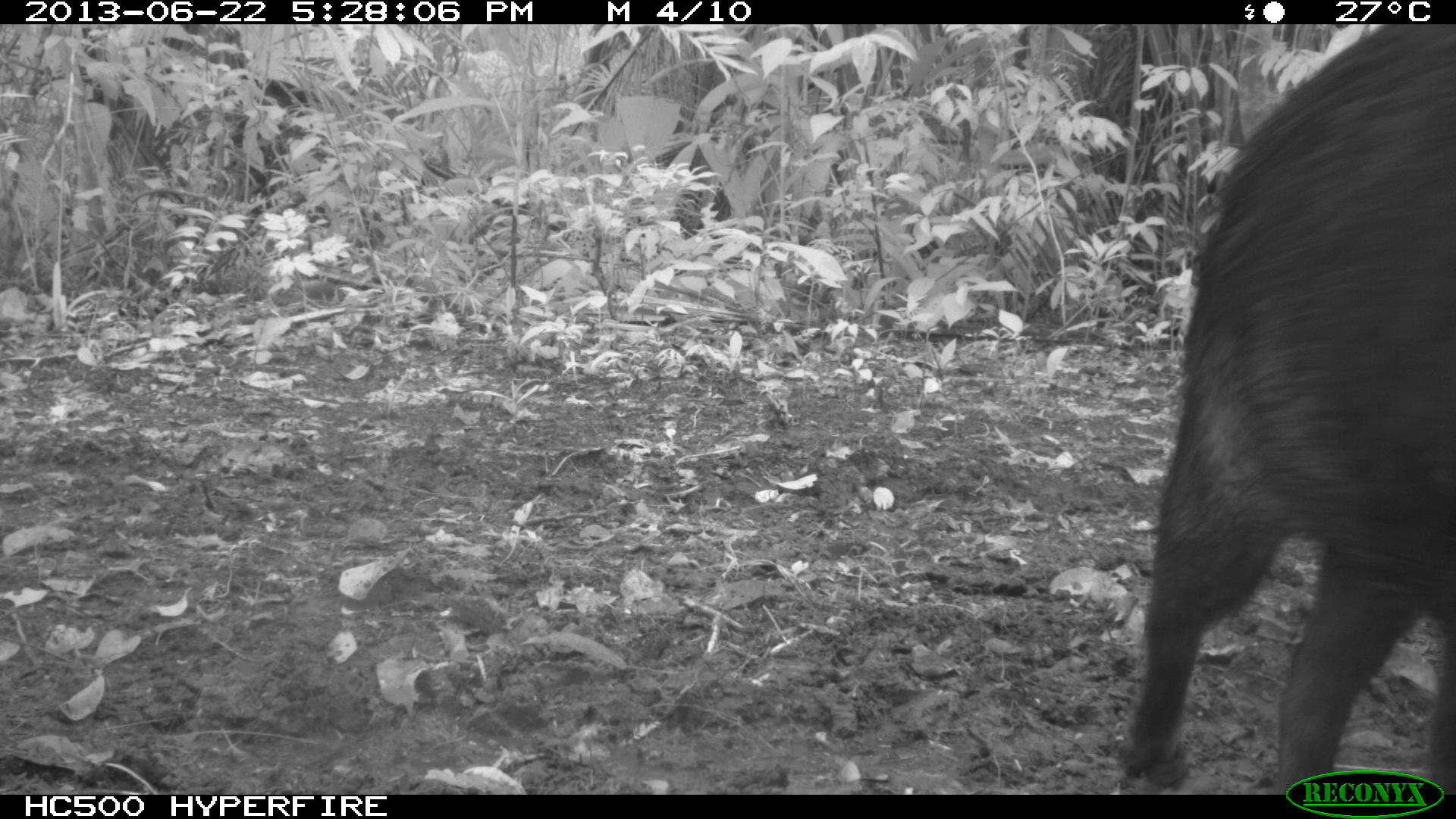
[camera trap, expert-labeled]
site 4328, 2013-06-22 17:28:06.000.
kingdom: Animalia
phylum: Chordata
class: Mammalia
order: Artiodactyla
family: Tayassuidae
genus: Tayassu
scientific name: Tayassu pecari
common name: white-lipped peccary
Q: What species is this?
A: Tayassu pecari (white-lipped peccary).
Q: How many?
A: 1.